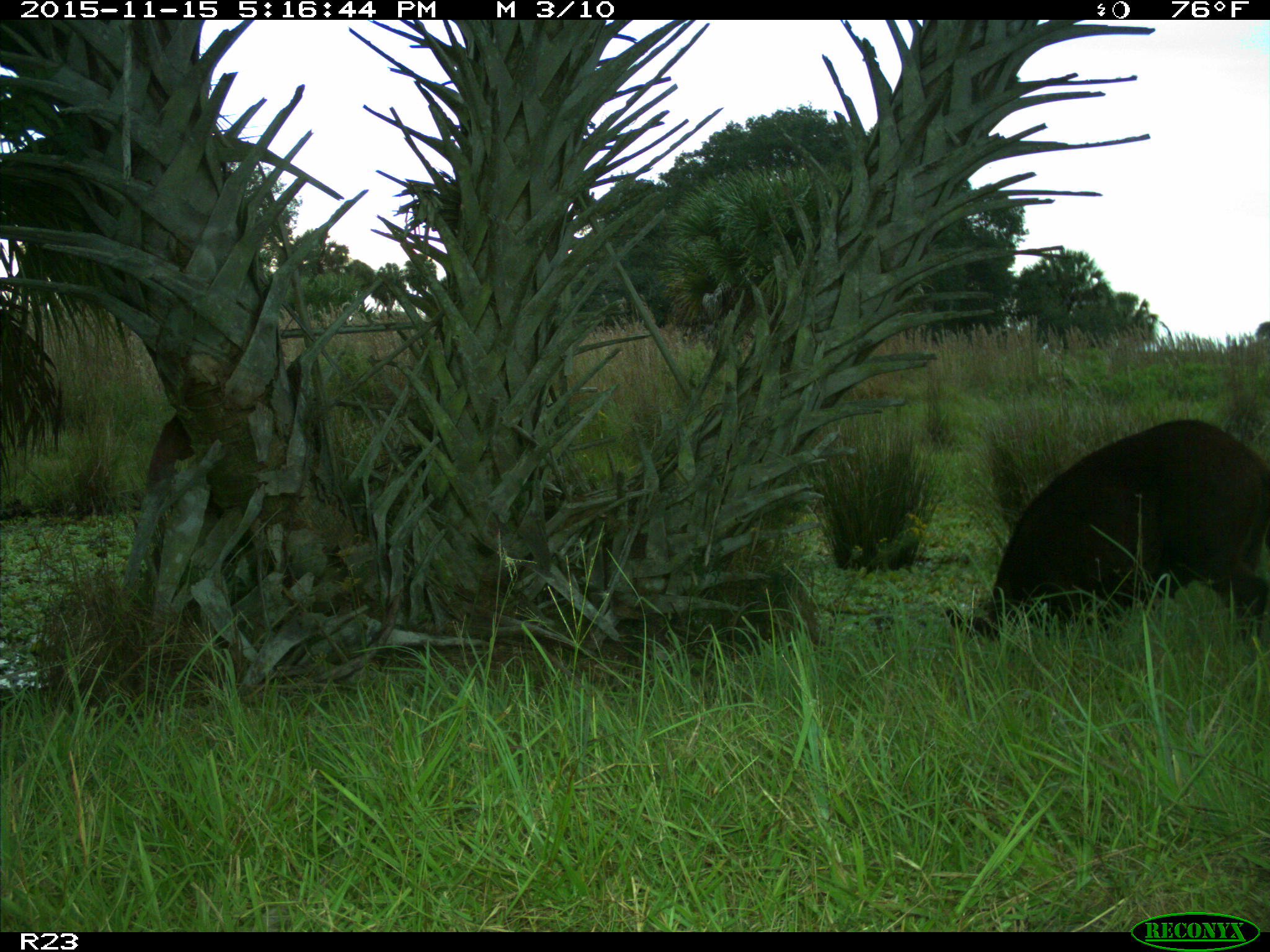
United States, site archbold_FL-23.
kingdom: Animalia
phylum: Chordata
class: Mammalia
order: Artiodactyla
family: Suidae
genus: Sus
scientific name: Sus scrofa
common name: wild boar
Sus scrofa (wild boar).